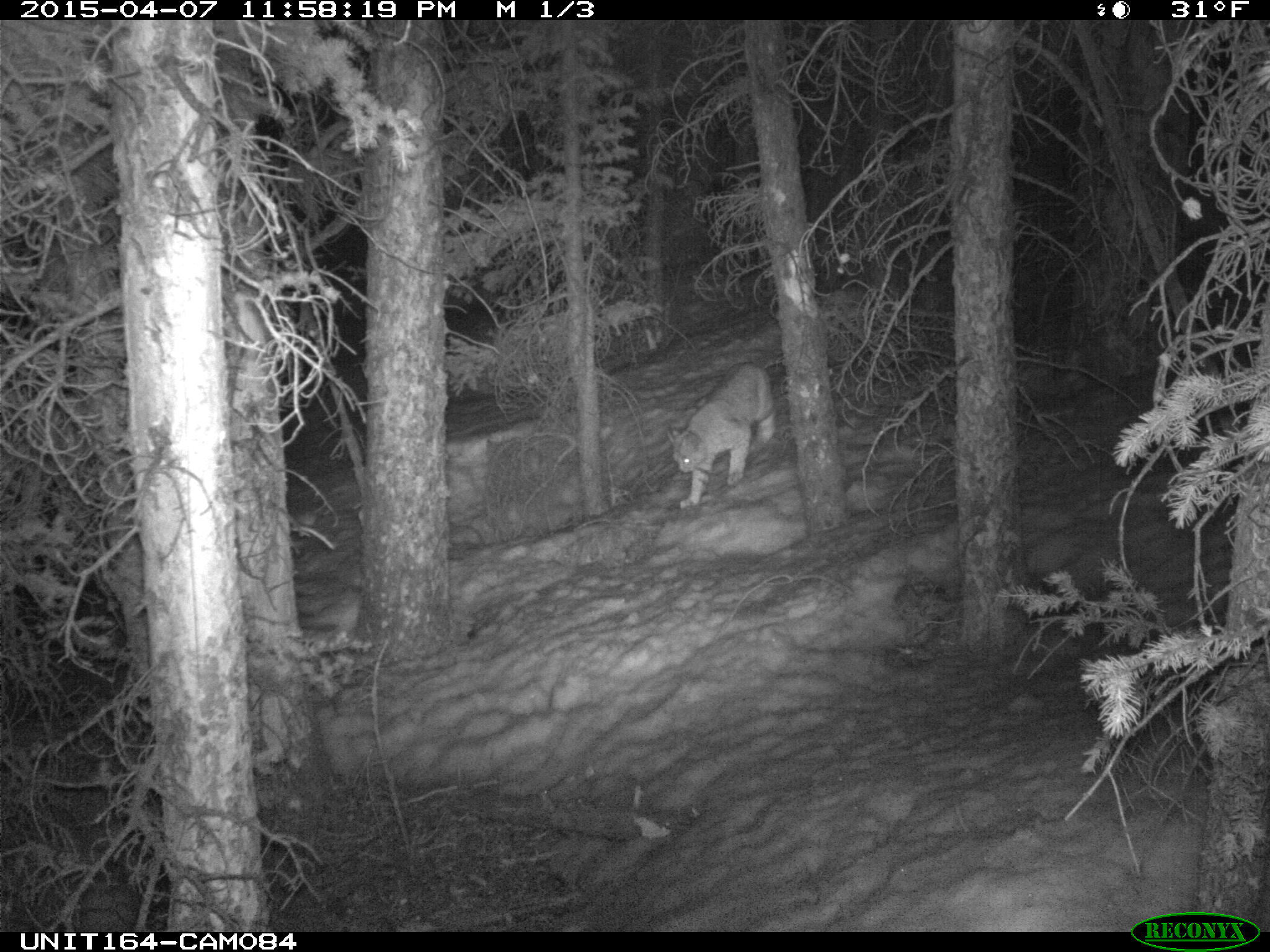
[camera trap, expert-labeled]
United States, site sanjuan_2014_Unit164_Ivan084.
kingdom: Animalia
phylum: Chordata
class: Mammalia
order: Carnivora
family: Felidae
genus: Lynx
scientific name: Lynx rufus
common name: bobcat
Lynx rufus (bobcat).